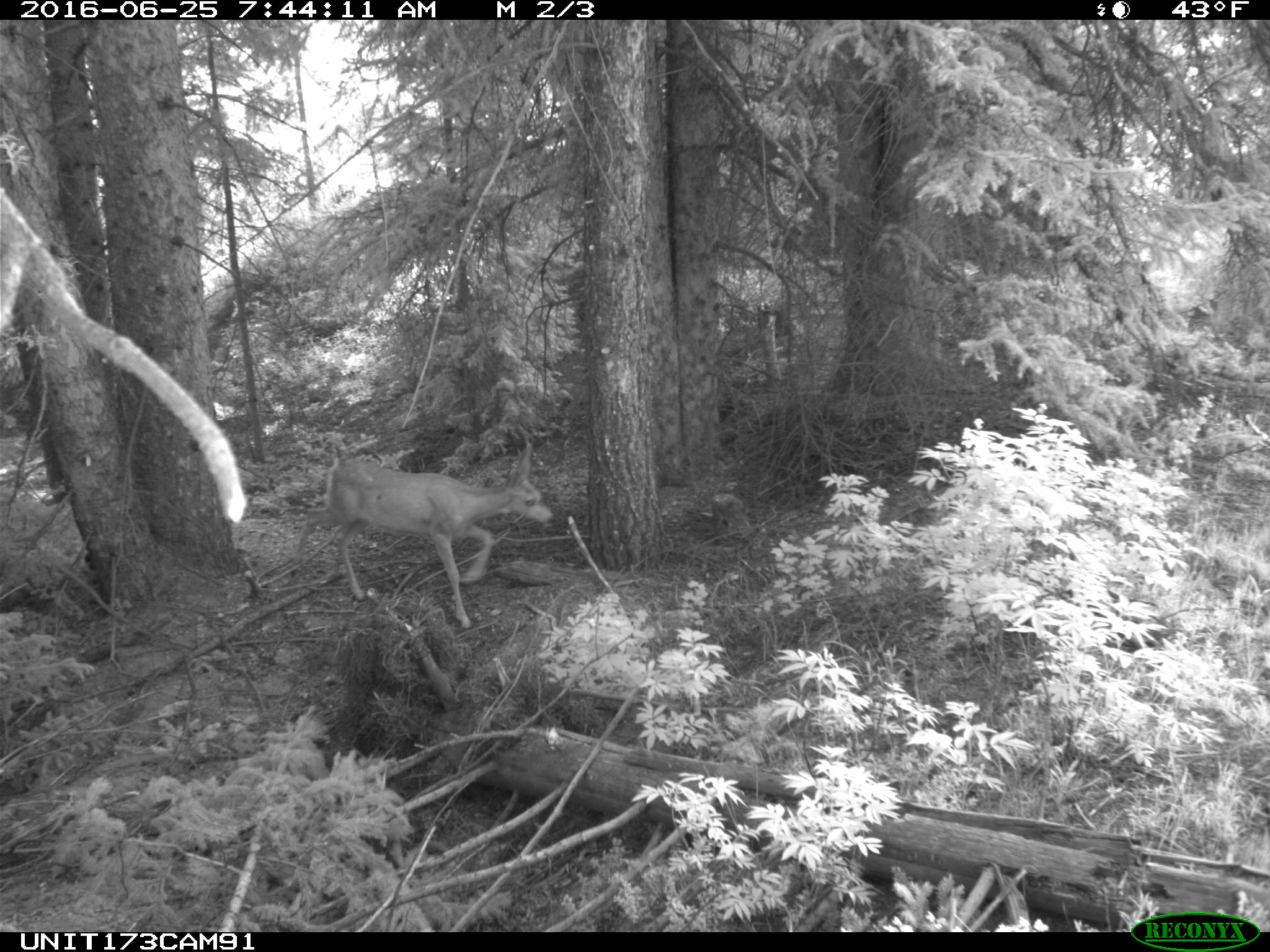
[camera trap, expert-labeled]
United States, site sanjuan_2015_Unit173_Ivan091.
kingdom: Animalia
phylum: Chordata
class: Mammalia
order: Artiodactyla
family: Cervidae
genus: Odocoileus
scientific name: Odocoileus hemionus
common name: mule deer